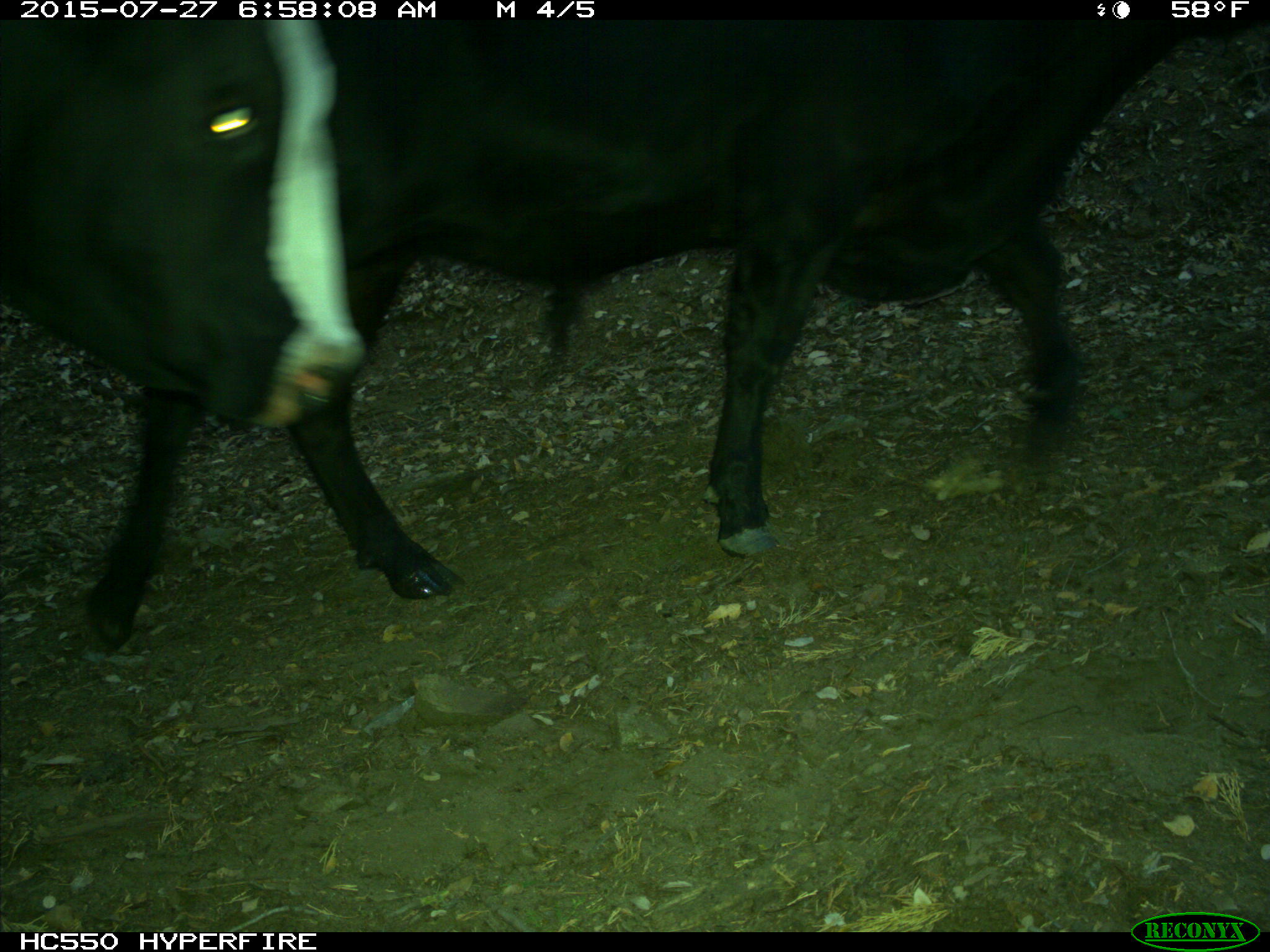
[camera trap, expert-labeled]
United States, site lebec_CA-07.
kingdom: Animalia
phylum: Chordata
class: Mammalia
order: Artiodactyla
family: Bovidae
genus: Bos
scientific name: Bos taurus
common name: domestic cow